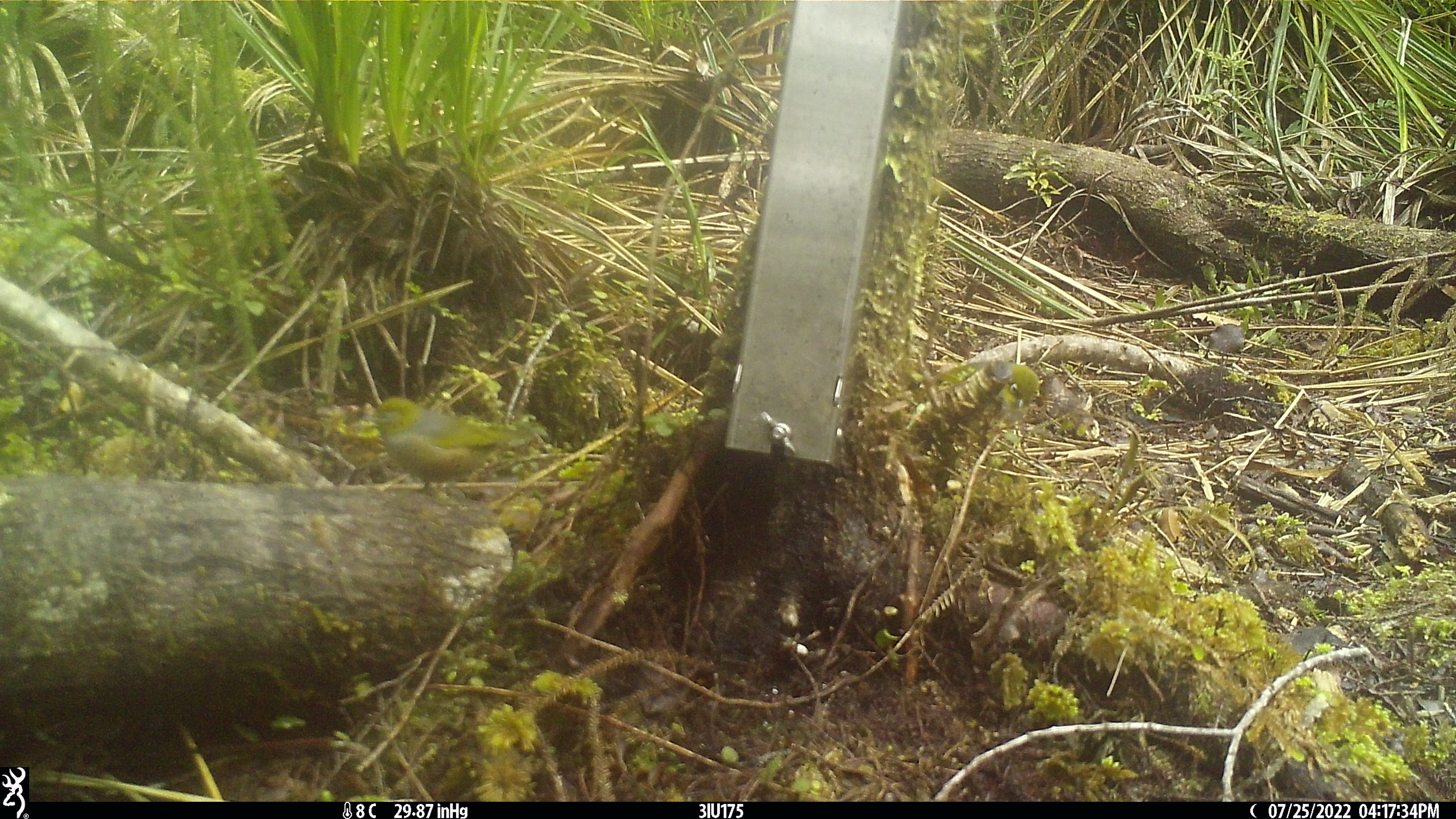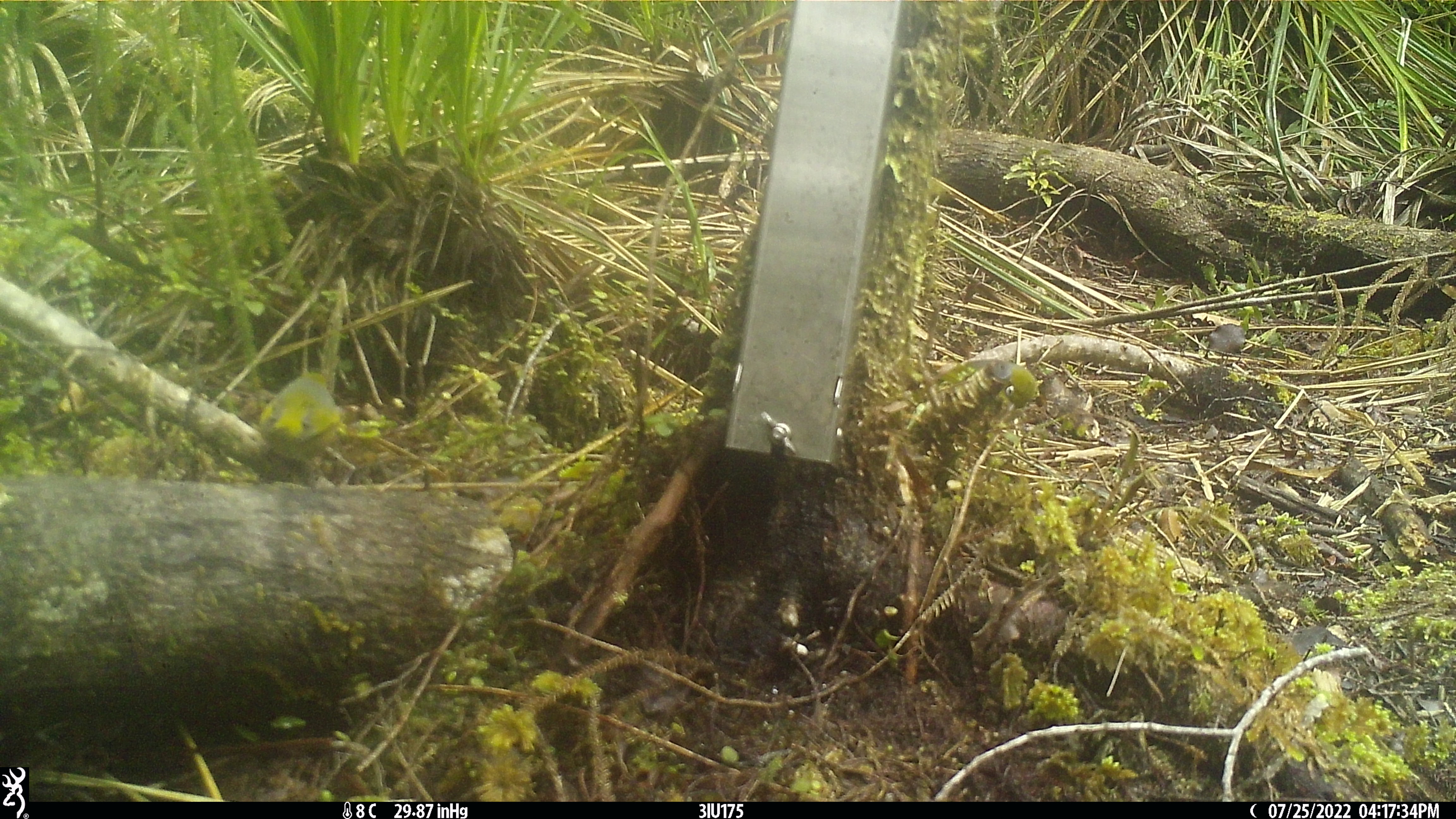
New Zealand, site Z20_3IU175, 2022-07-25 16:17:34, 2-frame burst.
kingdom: Animalia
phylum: Chordata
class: Aves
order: Passeriformes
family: Zosteropidae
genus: Zosterops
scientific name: Zosterops lateralis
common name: silvereye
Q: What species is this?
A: Silvereye (Zosterops lateralis).